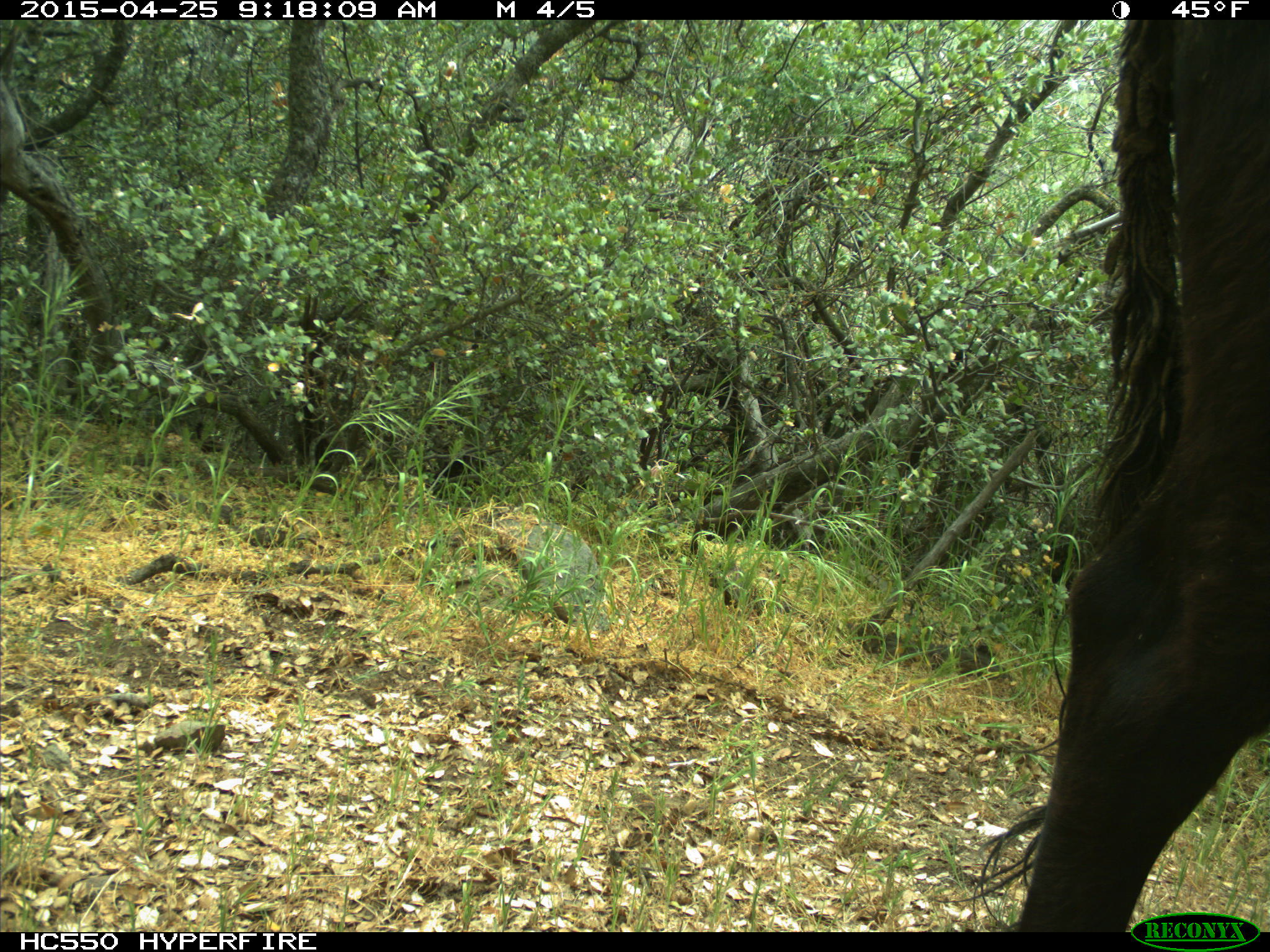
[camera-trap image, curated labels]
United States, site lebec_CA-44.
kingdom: Animalia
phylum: Chordata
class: Mammalia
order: Artiodactyla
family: Suidae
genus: Sus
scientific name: Sus scrofa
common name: wild boar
Sus scrofa (wild boar).